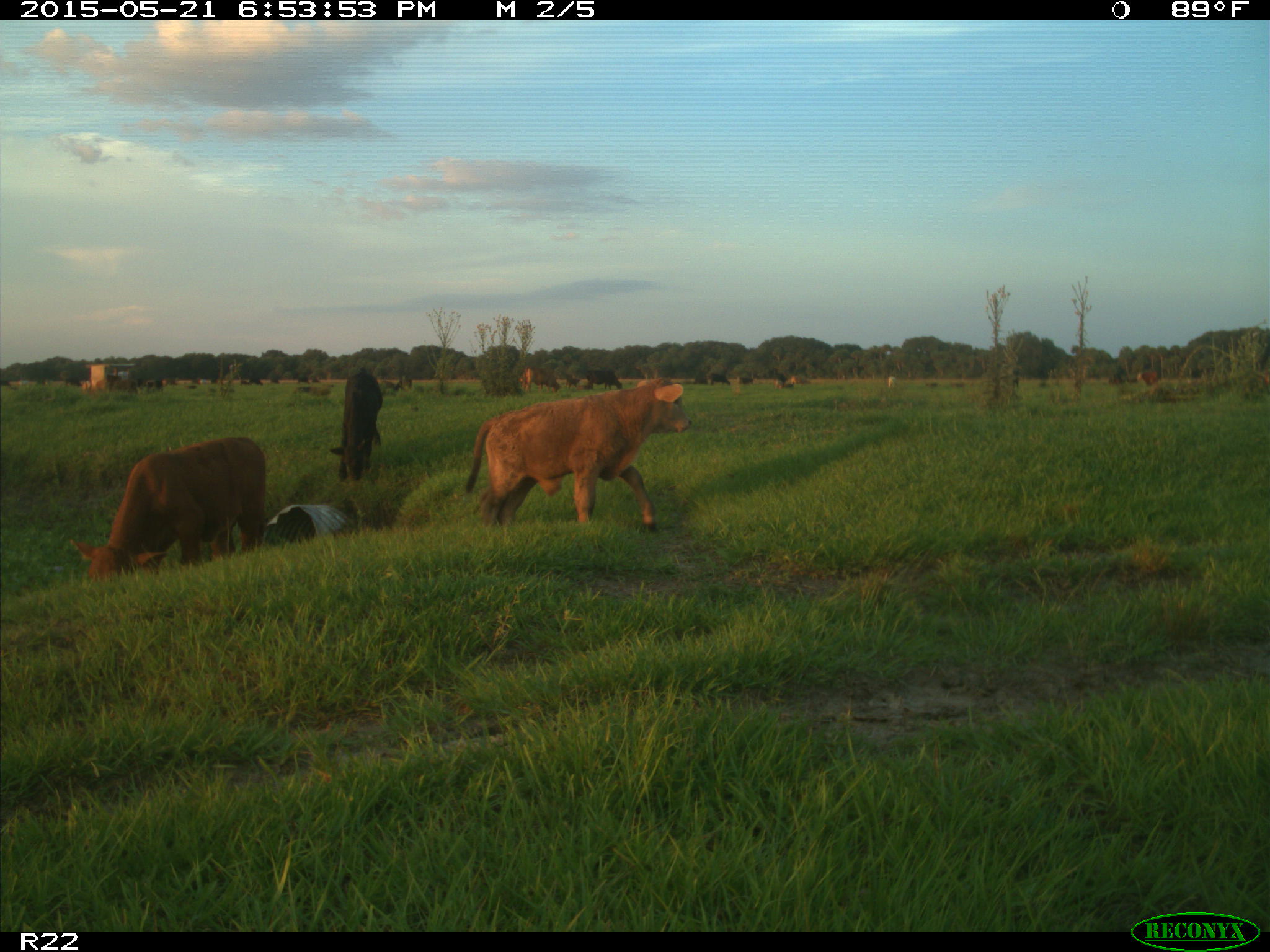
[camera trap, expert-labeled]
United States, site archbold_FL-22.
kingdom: Animalia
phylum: Chordata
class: Mammalia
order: Artiodactyla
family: Bovidae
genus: Bos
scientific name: Bos taurus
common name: domestic cow